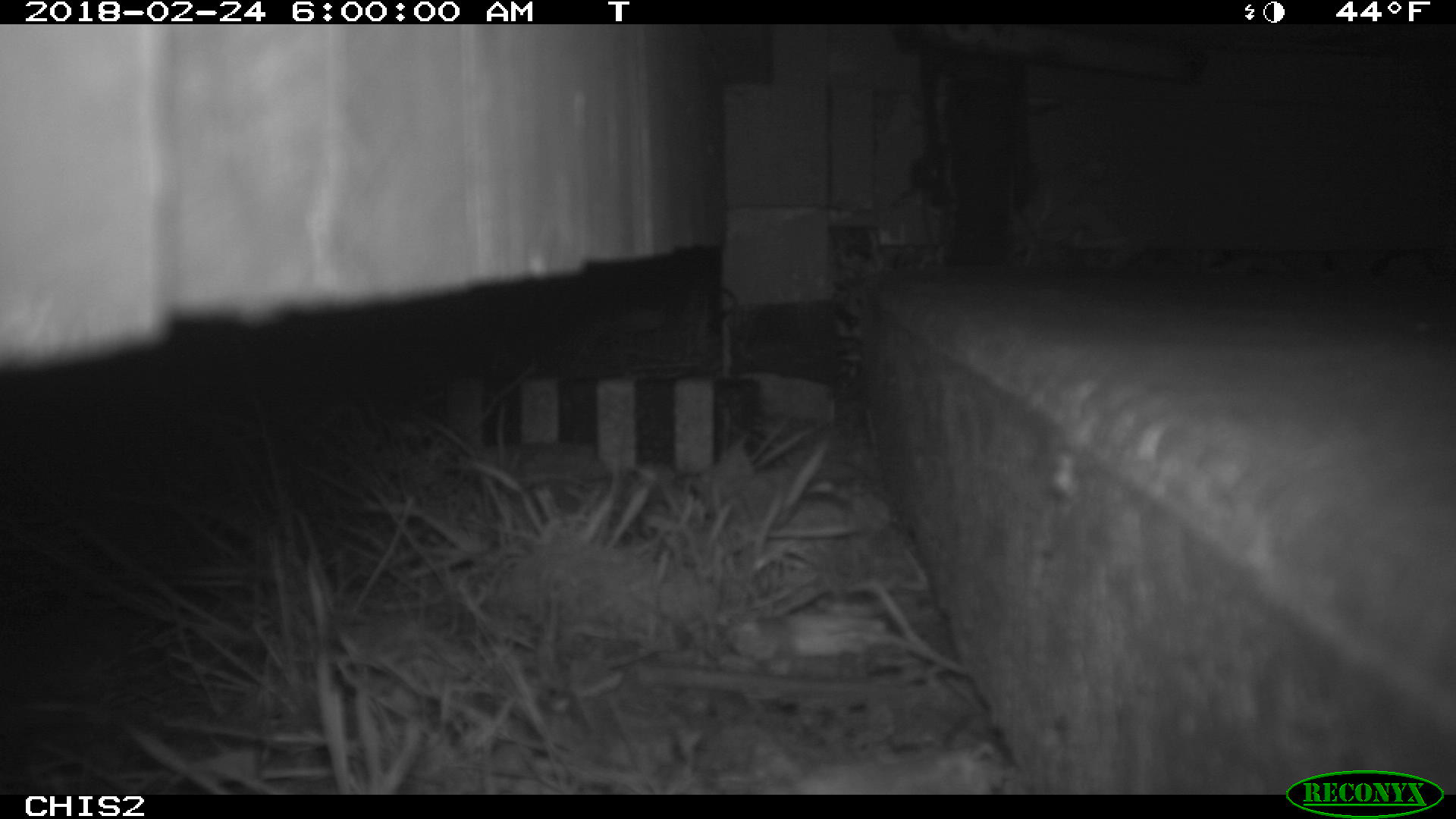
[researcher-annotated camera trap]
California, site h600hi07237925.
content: no animal present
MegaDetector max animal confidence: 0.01